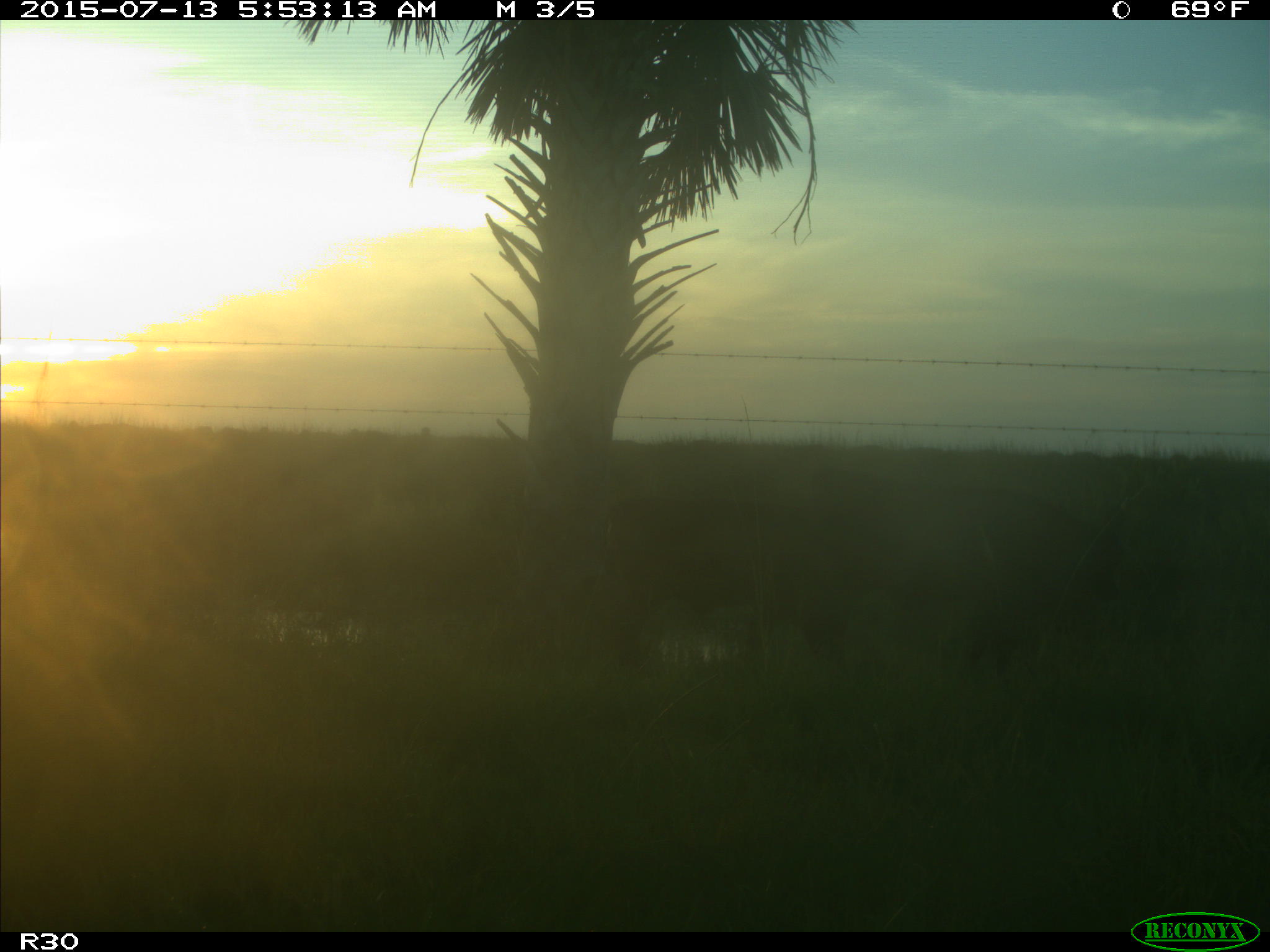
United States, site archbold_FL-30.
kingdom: Animalia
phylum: Chordata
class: Mammalia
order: Artiodactyla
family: Bovidae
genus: Bos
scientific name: Bos taurus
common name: domestic cow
Bos taurus (domestic cow).